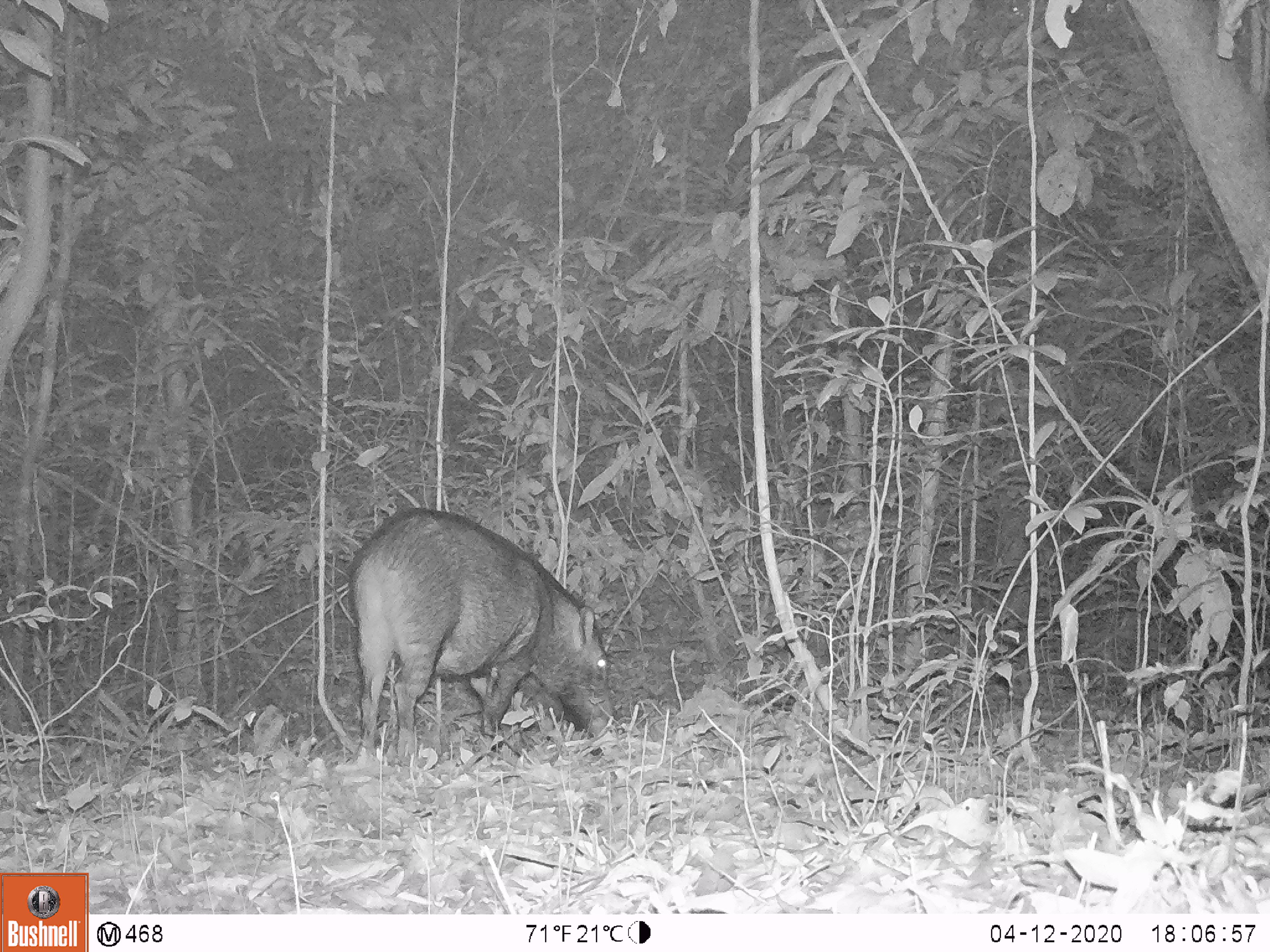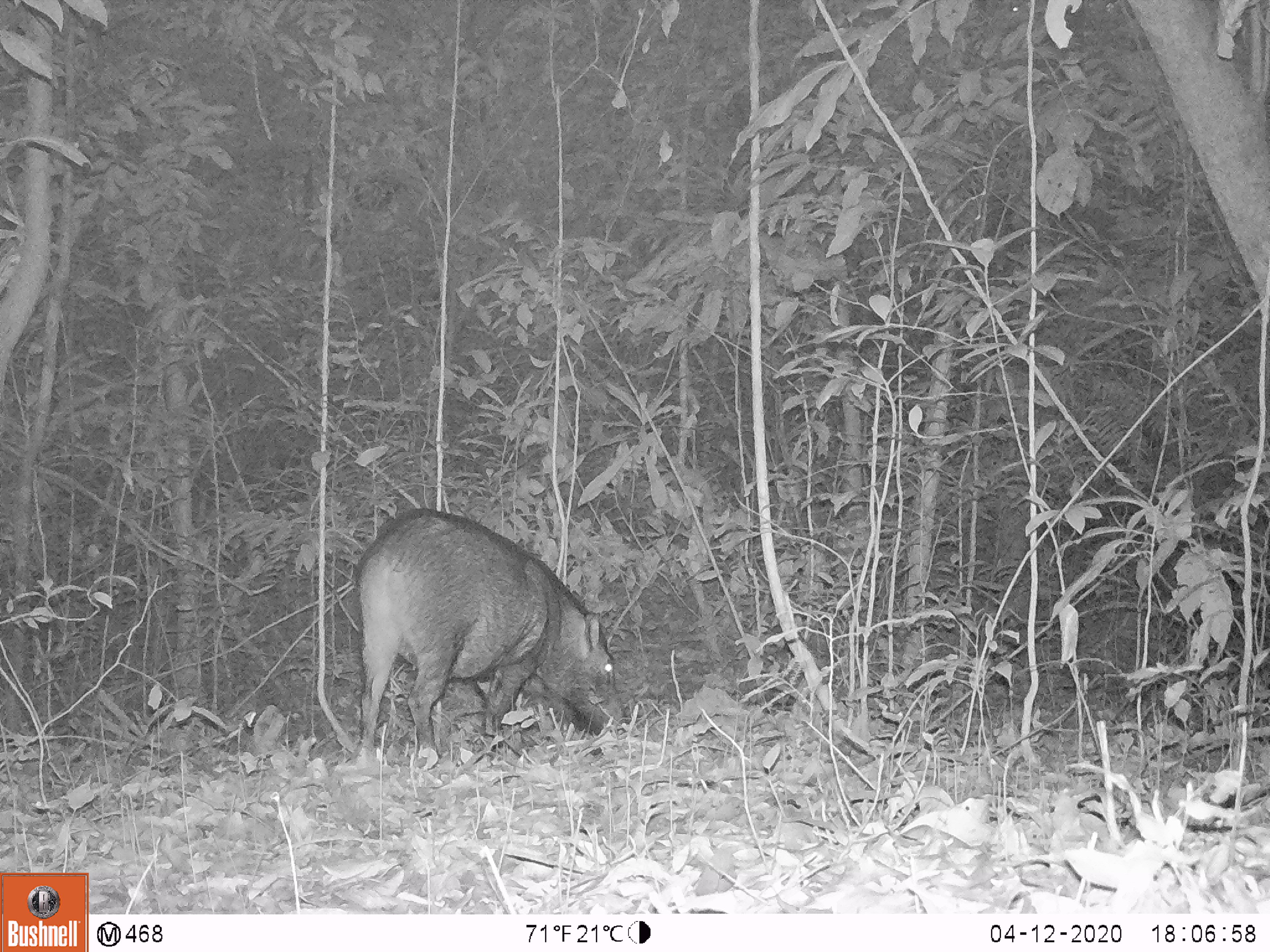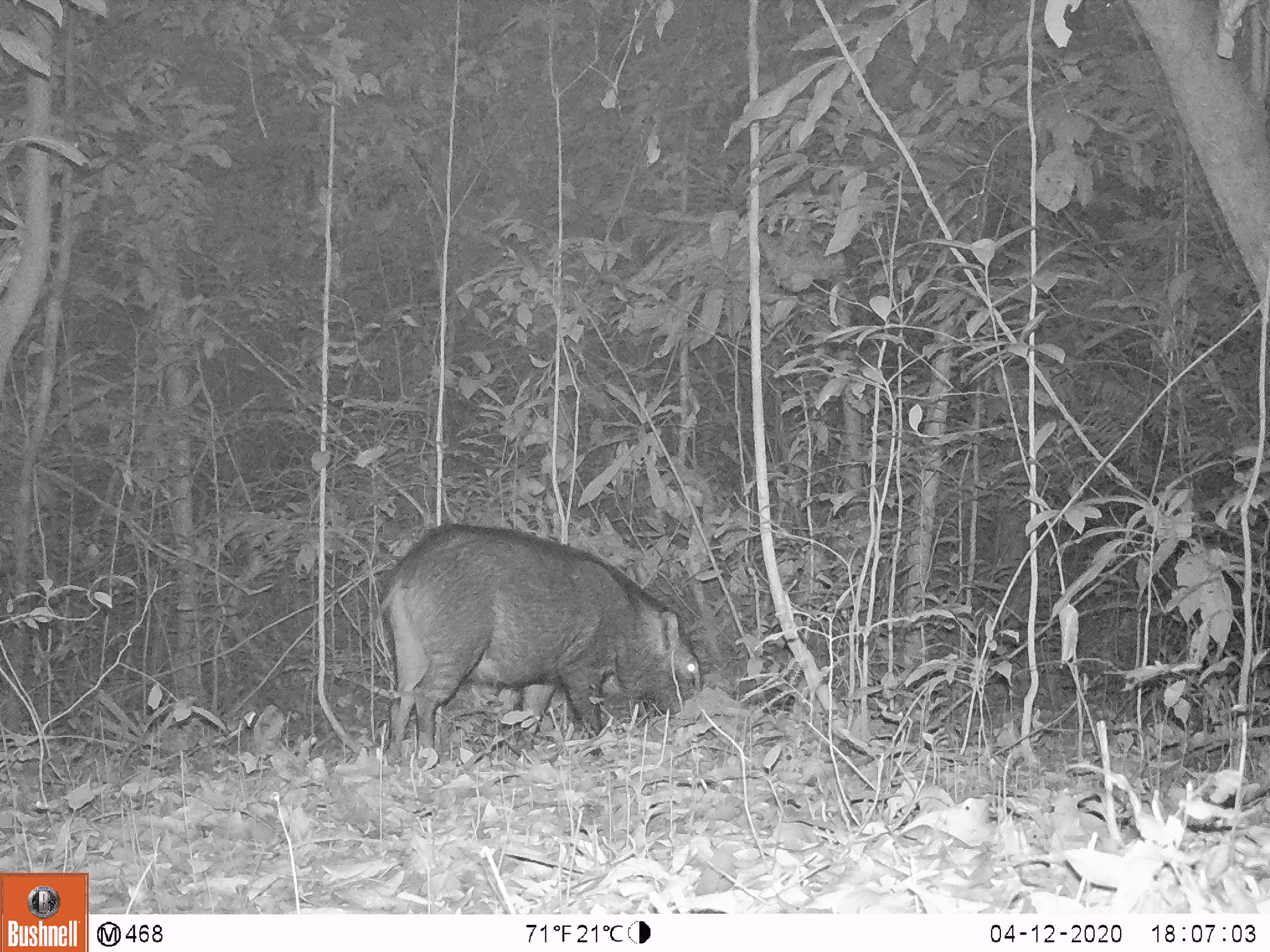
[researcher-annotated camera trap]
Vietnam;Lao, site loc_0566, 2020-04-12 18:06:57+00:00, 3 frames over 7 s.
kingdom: Animalia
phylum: Chordata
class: Mammalia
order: Artiodactyla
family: Suidae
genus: Sus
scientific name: Sus scrofa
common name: eurasian wild pig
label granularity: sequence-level